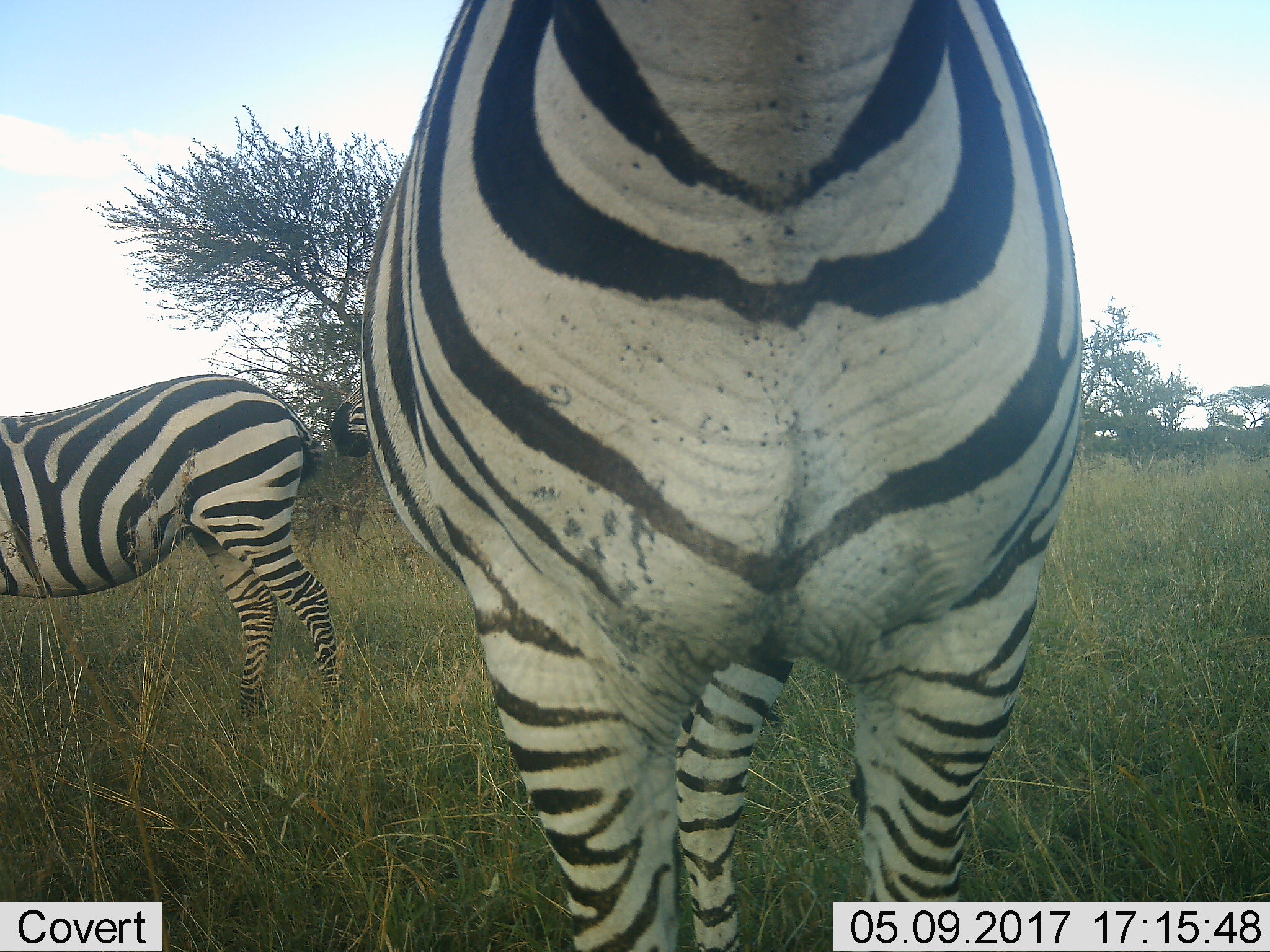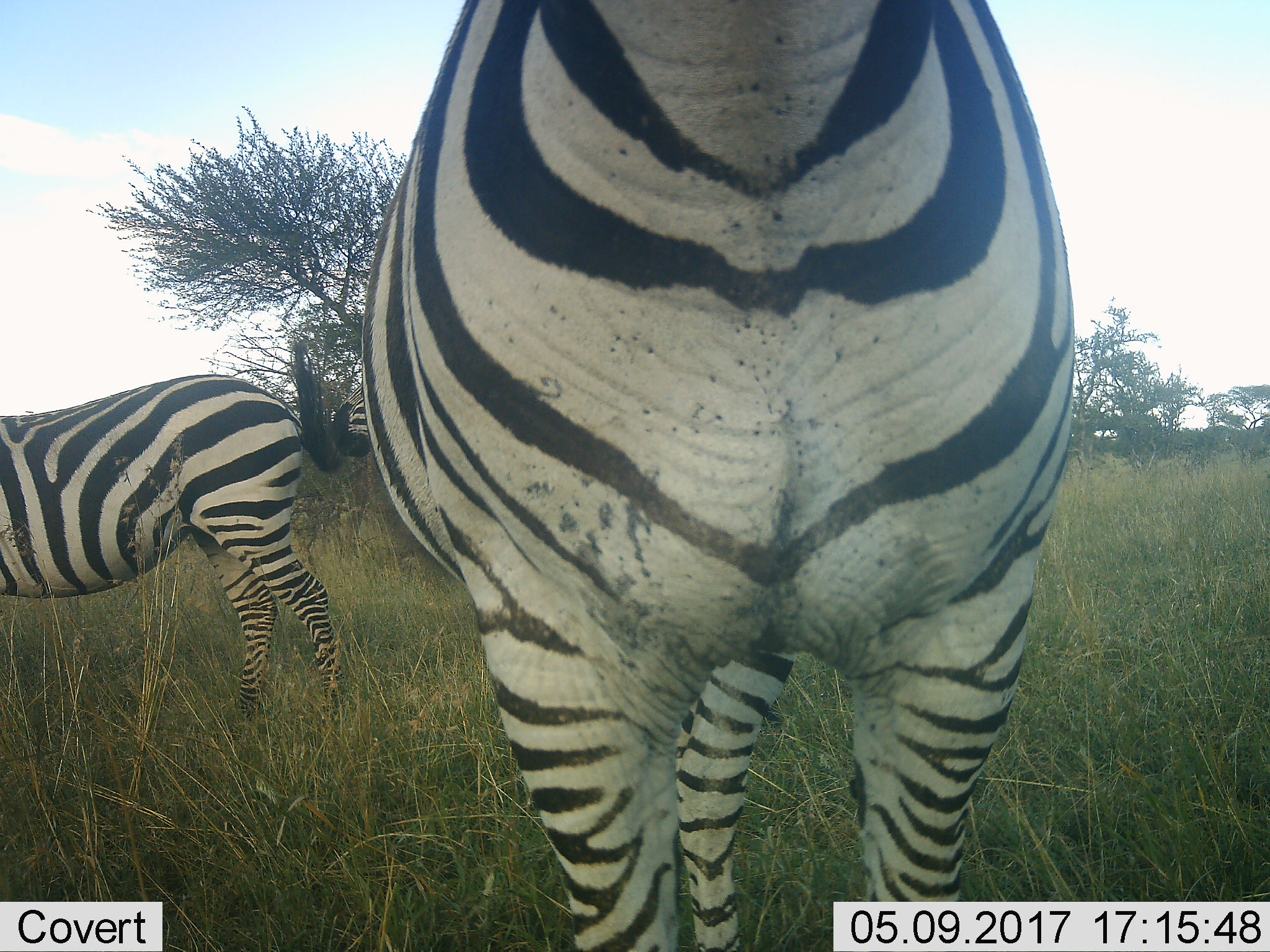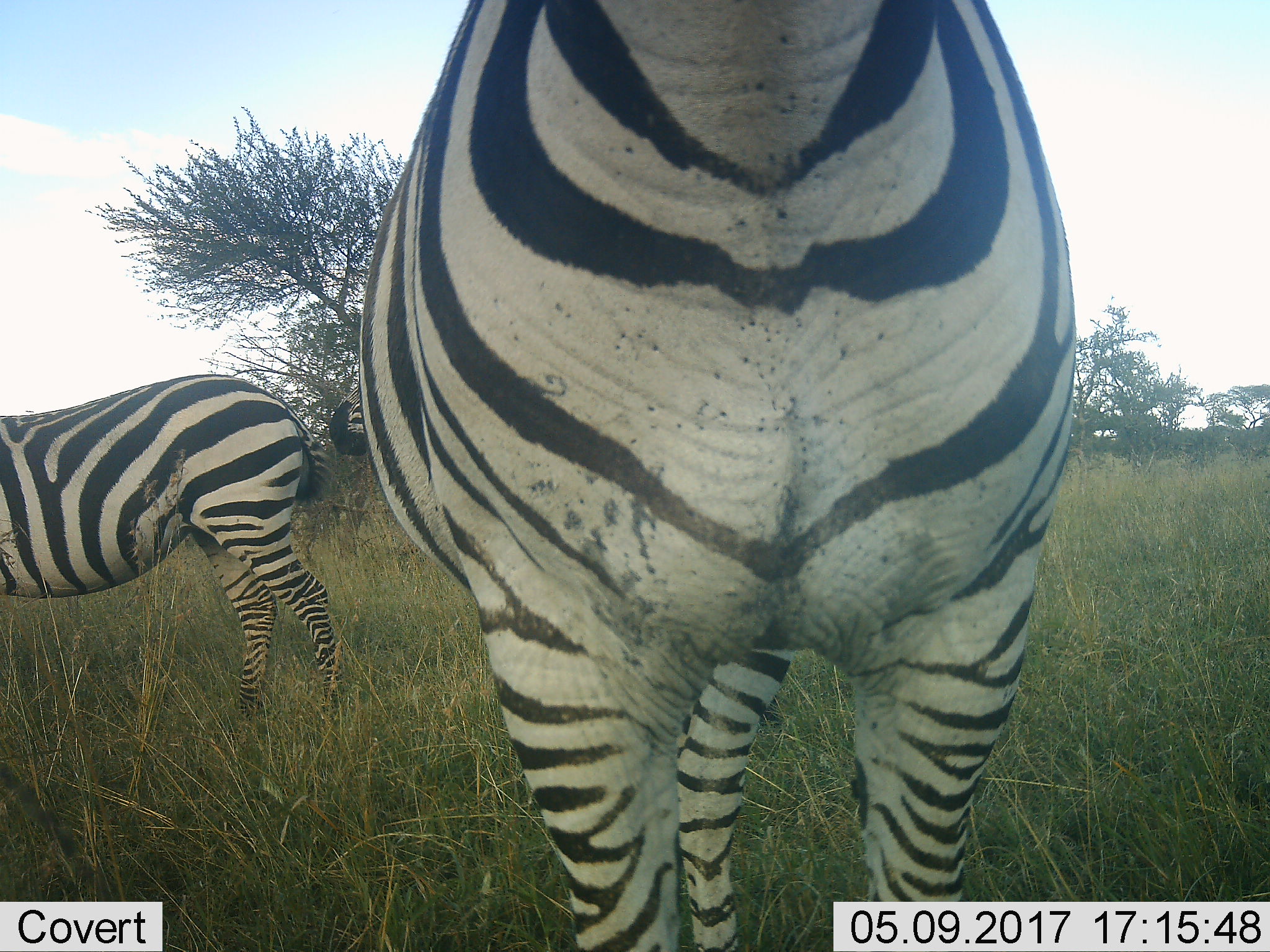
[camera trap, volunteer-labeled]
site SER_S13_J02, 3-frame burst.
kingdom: Animalia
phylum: Chordata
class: Mammalia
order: Perissodactyla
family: Equidae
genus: Equus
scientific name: Equus quagga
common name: plains zebra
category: zebraplains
Zebraplains (plains zebra) (Equus quagga), count 2. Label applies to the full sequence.